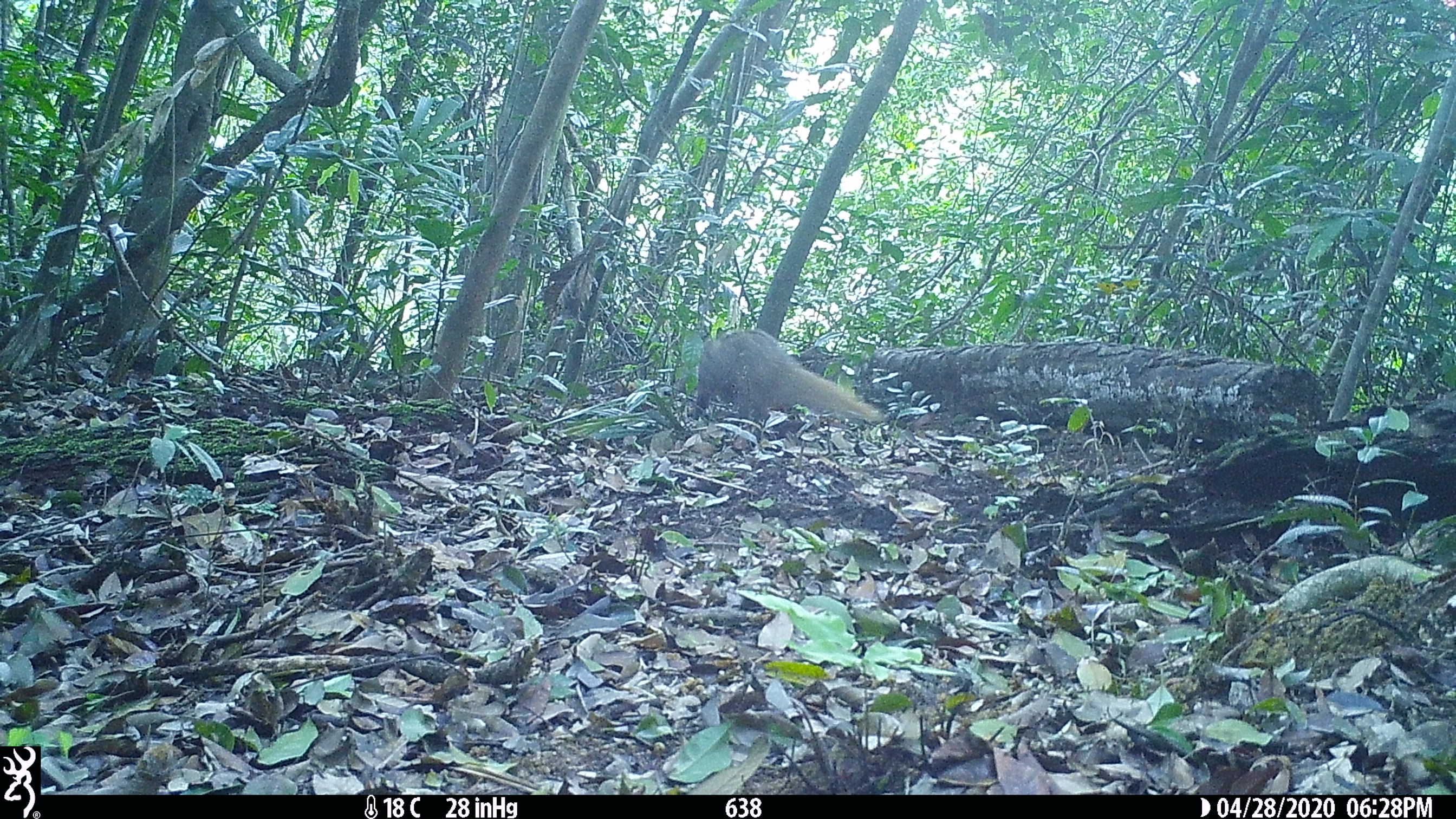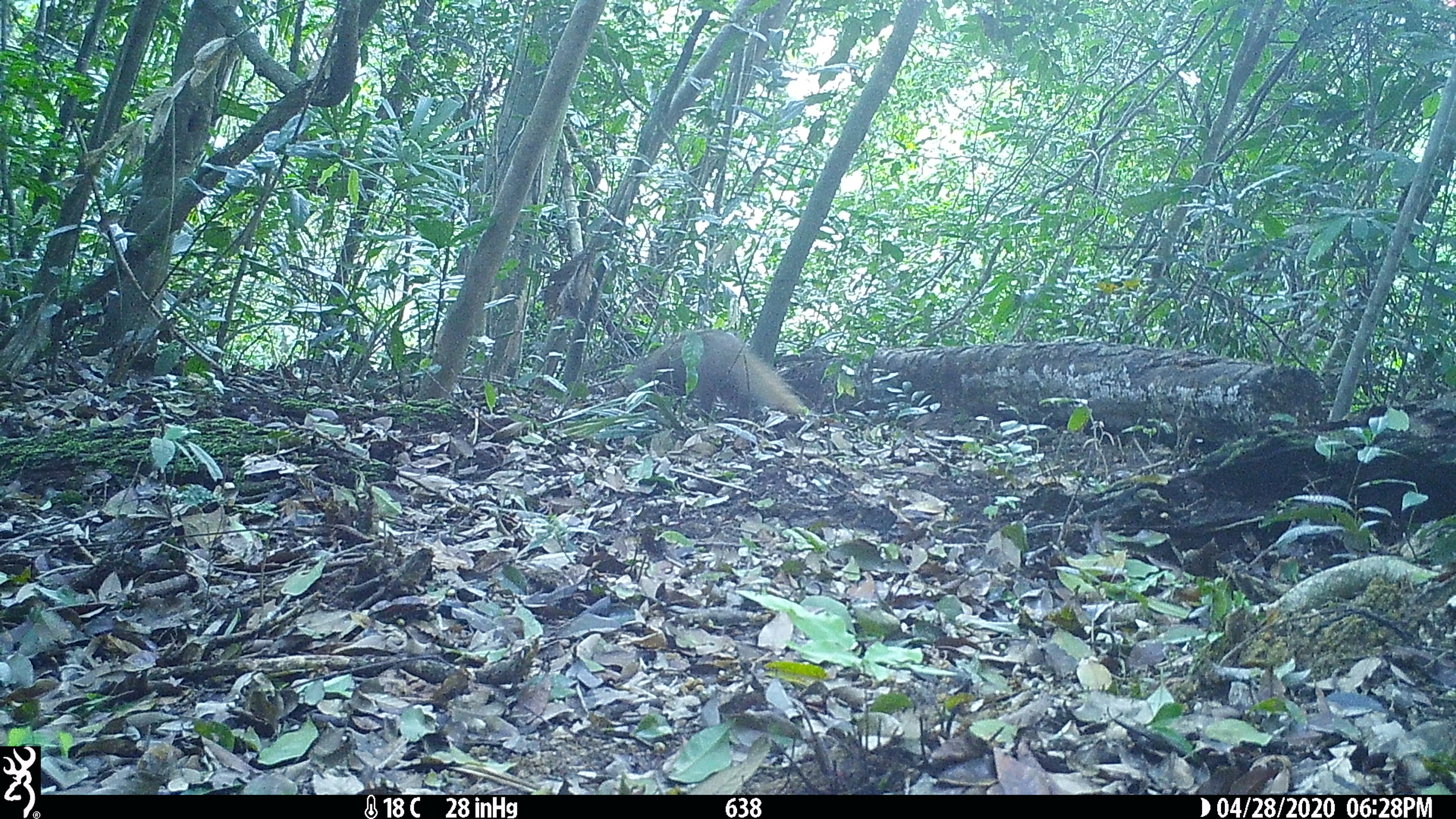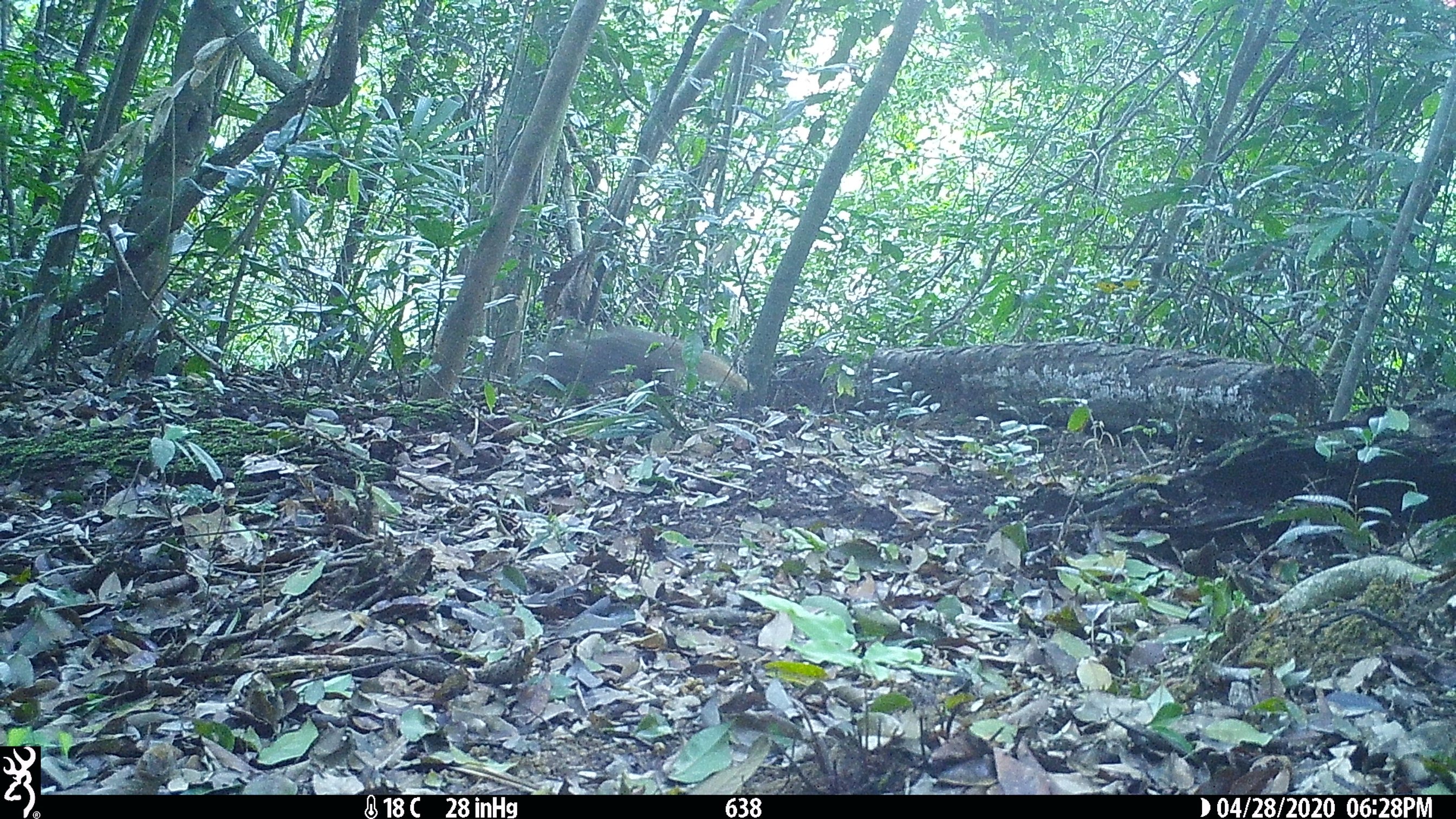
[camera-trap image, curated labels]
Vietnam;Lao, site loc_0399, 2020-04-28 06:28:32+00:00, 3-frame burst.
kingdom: Animalia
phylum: Chordata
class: Mammalia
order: Carnivora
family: Herpestidae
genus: Urva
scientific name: Urva urva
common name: crab-eating mongoose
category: crab eating mongoose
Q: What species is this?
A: Crab eating mongoose (crab-eating mongoose) (Urva urva).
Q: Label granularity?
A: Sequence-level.